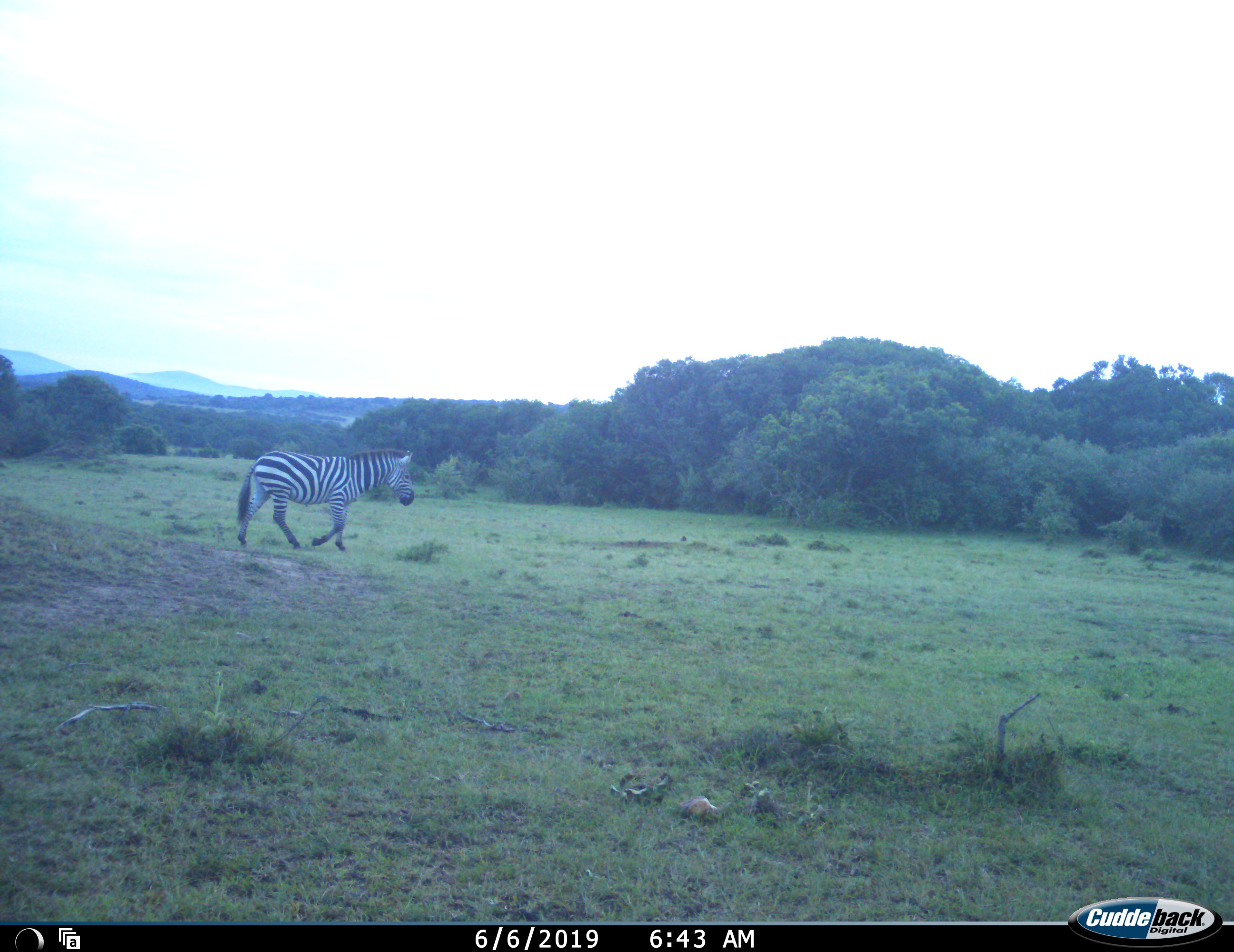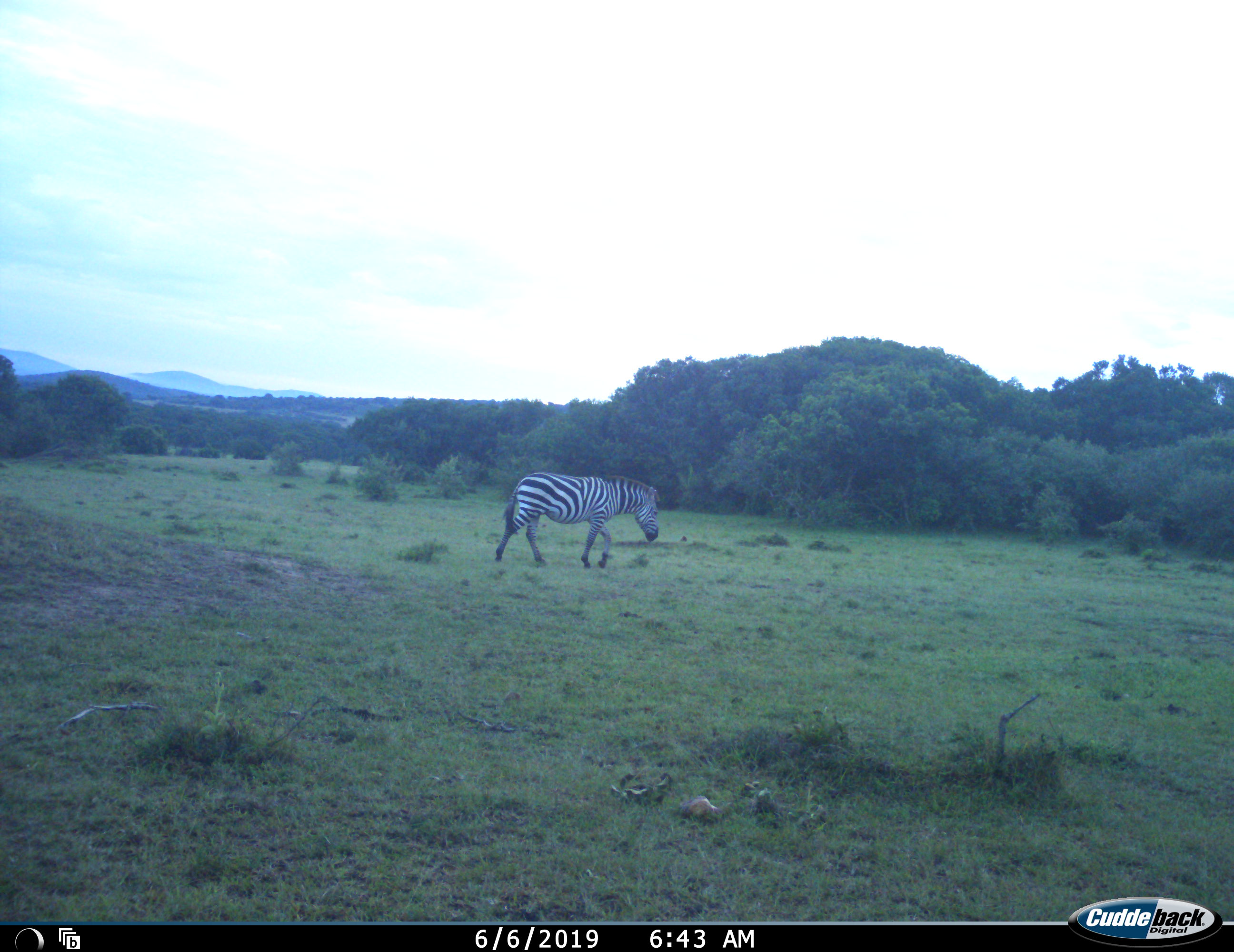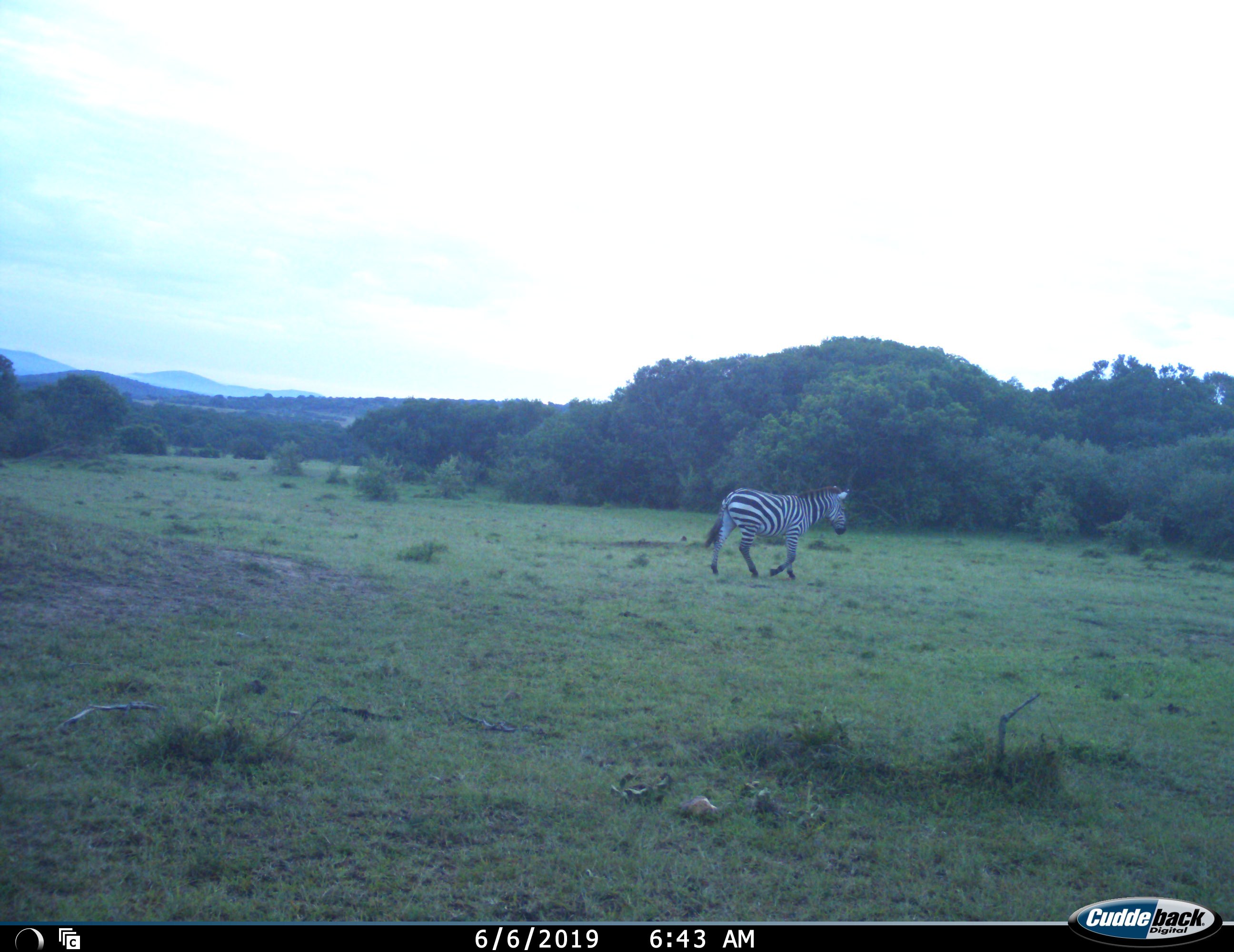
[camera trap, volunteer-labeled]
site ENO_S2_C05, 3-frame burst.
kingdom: Animalia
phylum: Chordata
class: Mammalia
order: Perissodactyla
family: Equidae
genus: Equus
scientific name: Equus quagga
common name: plains zebra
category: zebraplains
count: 1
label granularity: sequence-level